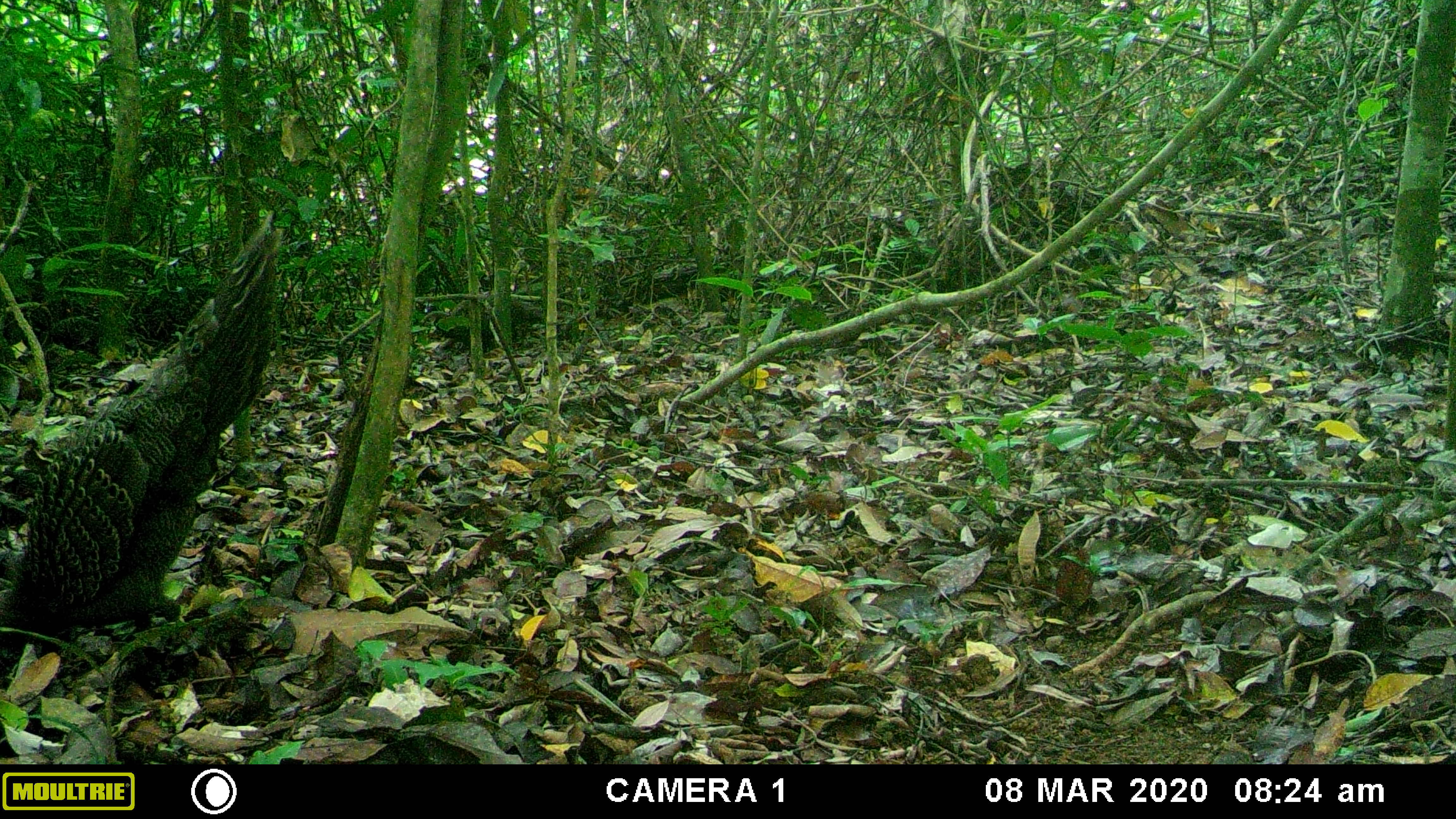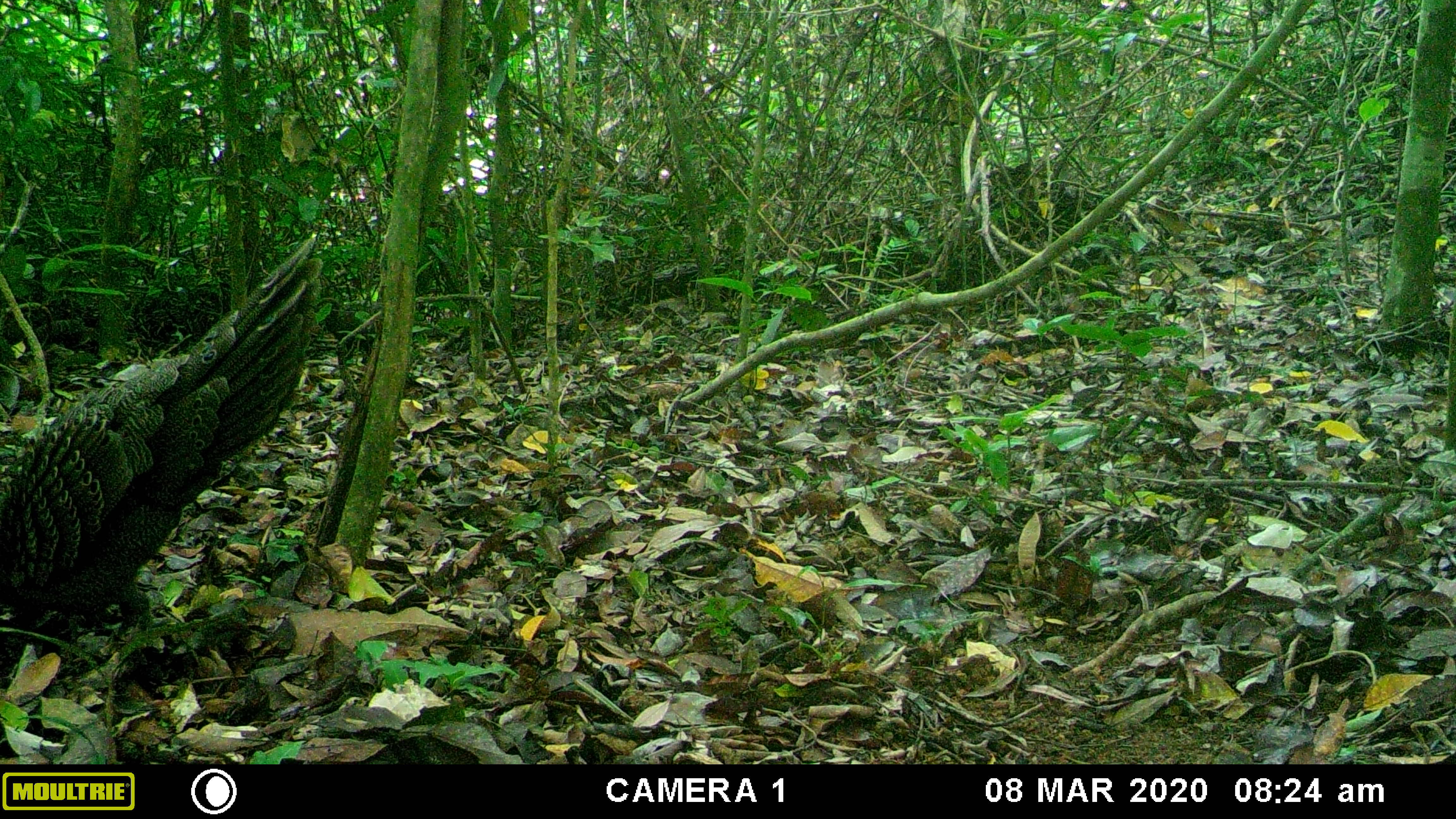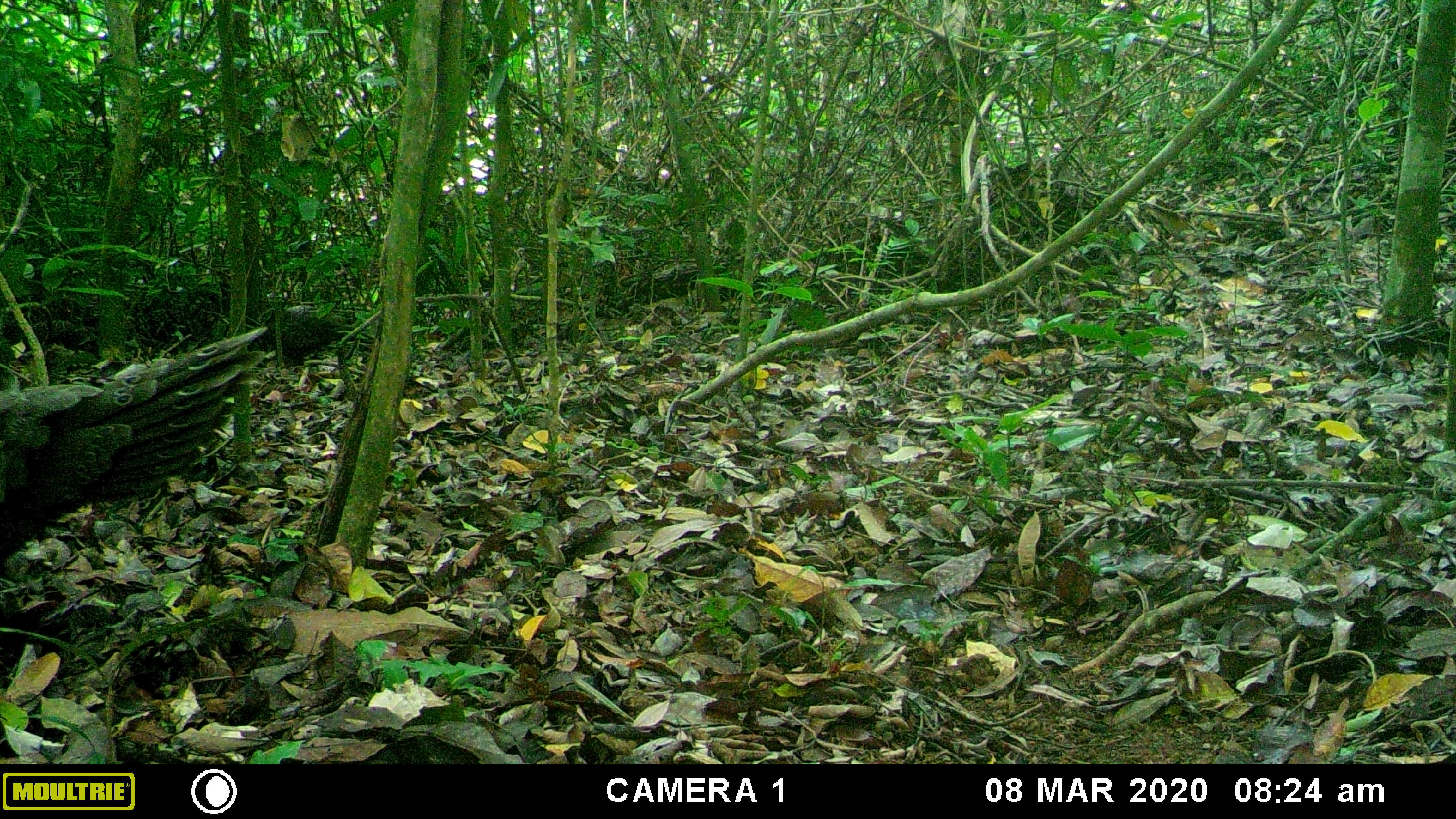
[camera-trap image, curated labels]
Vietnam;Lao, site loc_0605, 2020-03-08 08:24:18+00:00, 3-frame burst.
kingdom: Animalia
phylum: Chordata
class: Aves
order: Galliformes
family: Phasianidae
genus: Polyplectron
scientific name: Polyplectron bicalcaratum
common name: gray peacock-pheasant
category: grey peacock pheasant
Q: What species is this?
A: Grey peacock pheasant (gray peacock-pheasant) (Polyplectron bicalcaratum).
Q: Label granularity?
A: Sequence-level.